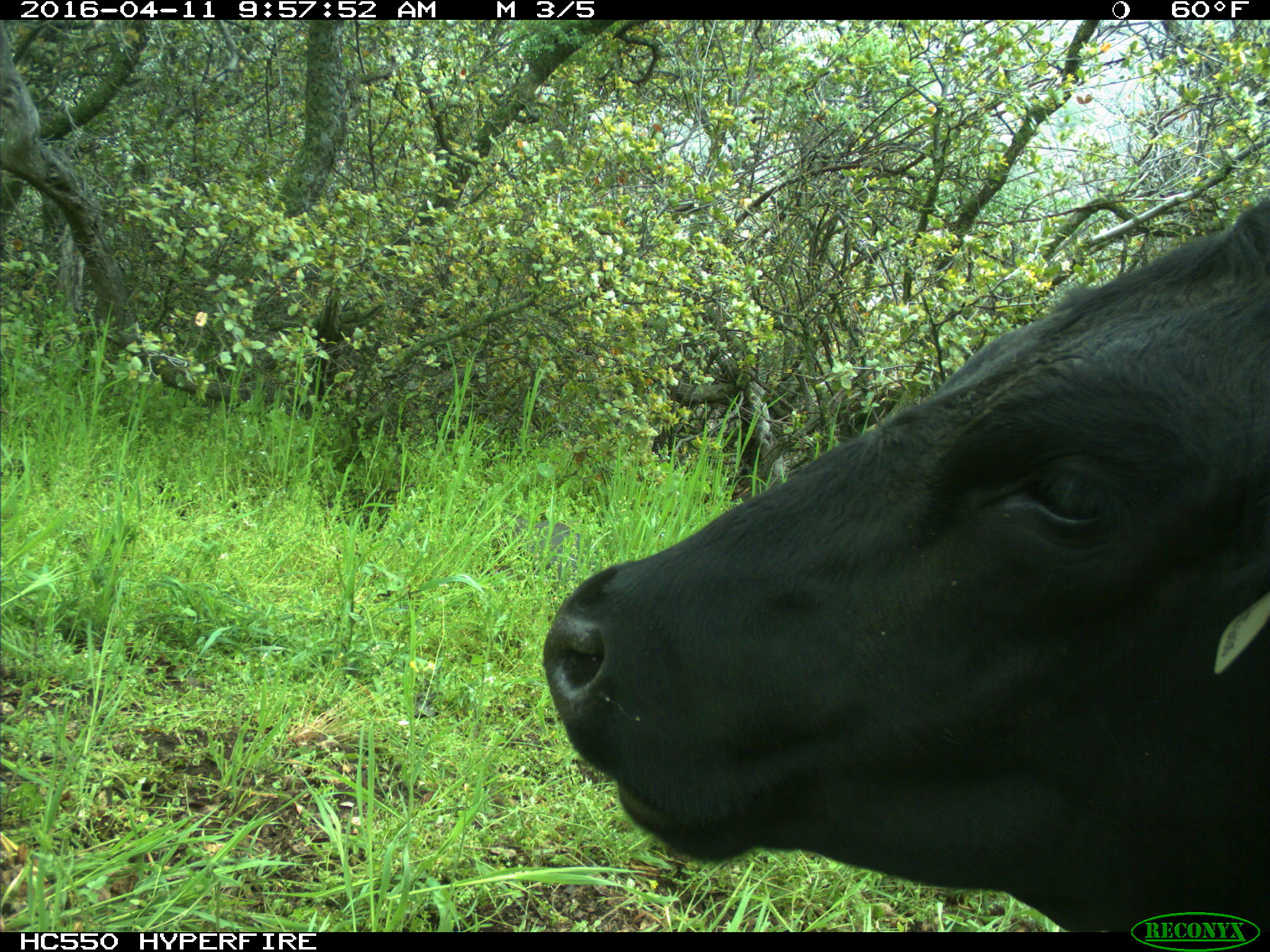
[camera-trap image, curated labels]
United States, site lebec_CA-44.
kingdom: Animalia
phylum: Chordata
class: Mammalia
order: Artiodactyla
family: Bovidae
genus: Bos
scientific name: Bos taurus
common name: domestic cow